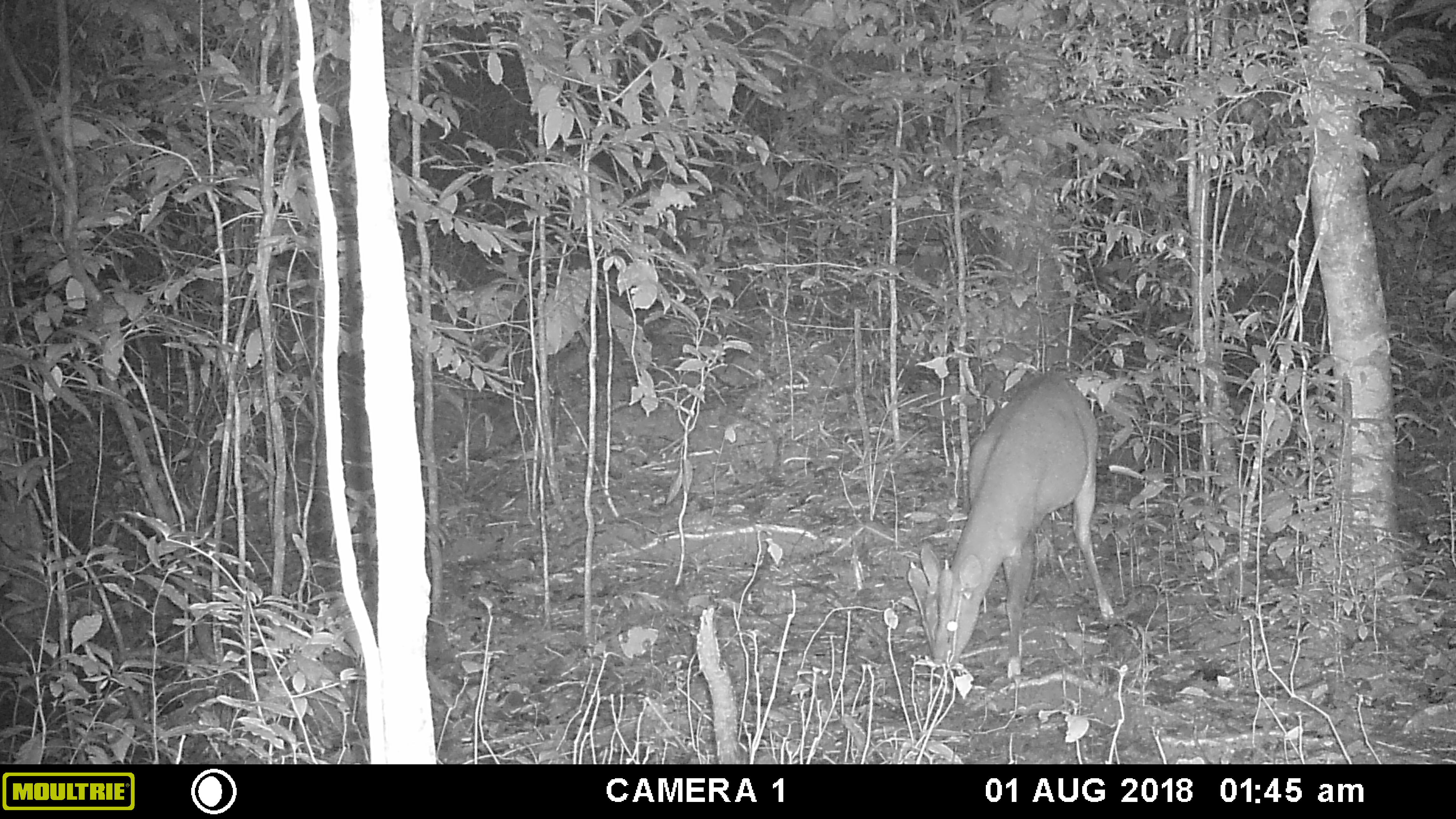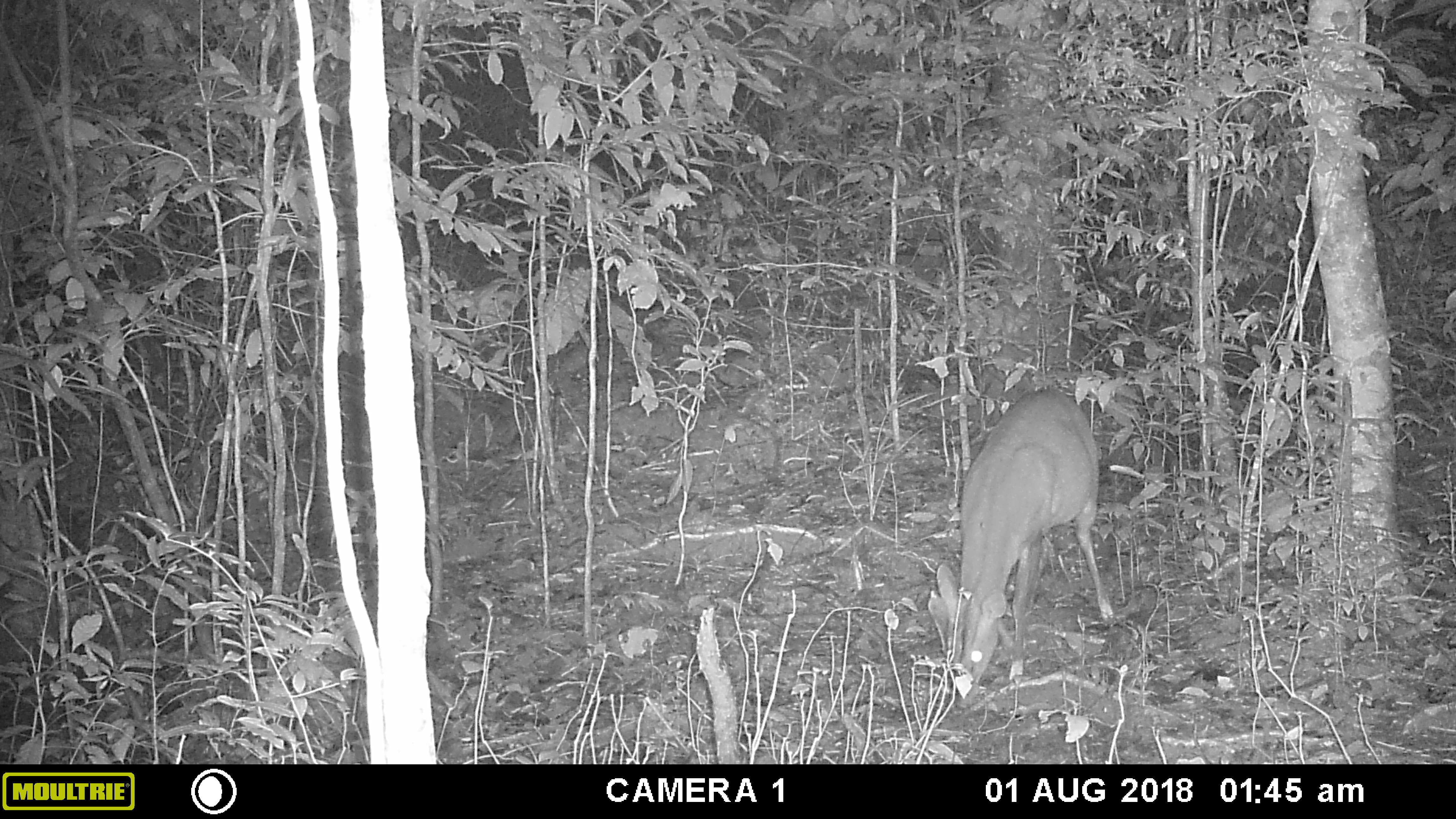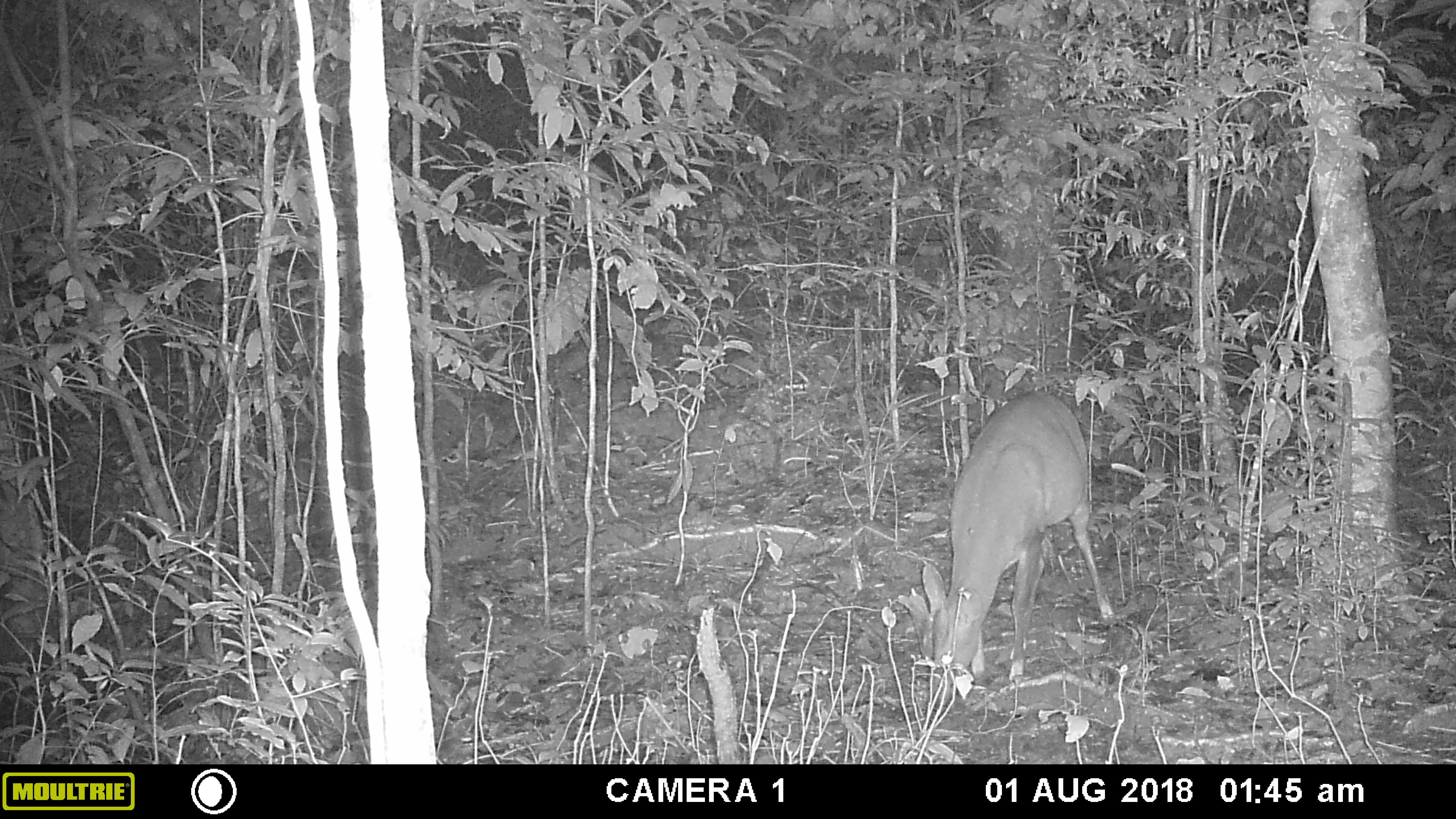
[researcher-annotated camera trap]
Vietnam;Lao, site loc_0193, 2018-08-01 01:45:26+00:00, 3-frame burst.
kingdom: Animalia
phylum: Chordata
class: Mammalia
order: Artiodactyla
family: Cervidae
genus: Muntiacus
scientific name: Muntiacus vuquangensis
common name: large-antlered muntjac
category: large antlered muntjac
Large antlered muntjac (large-antlered muntjac) (Muntiacus vuquangensis). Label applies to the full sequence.